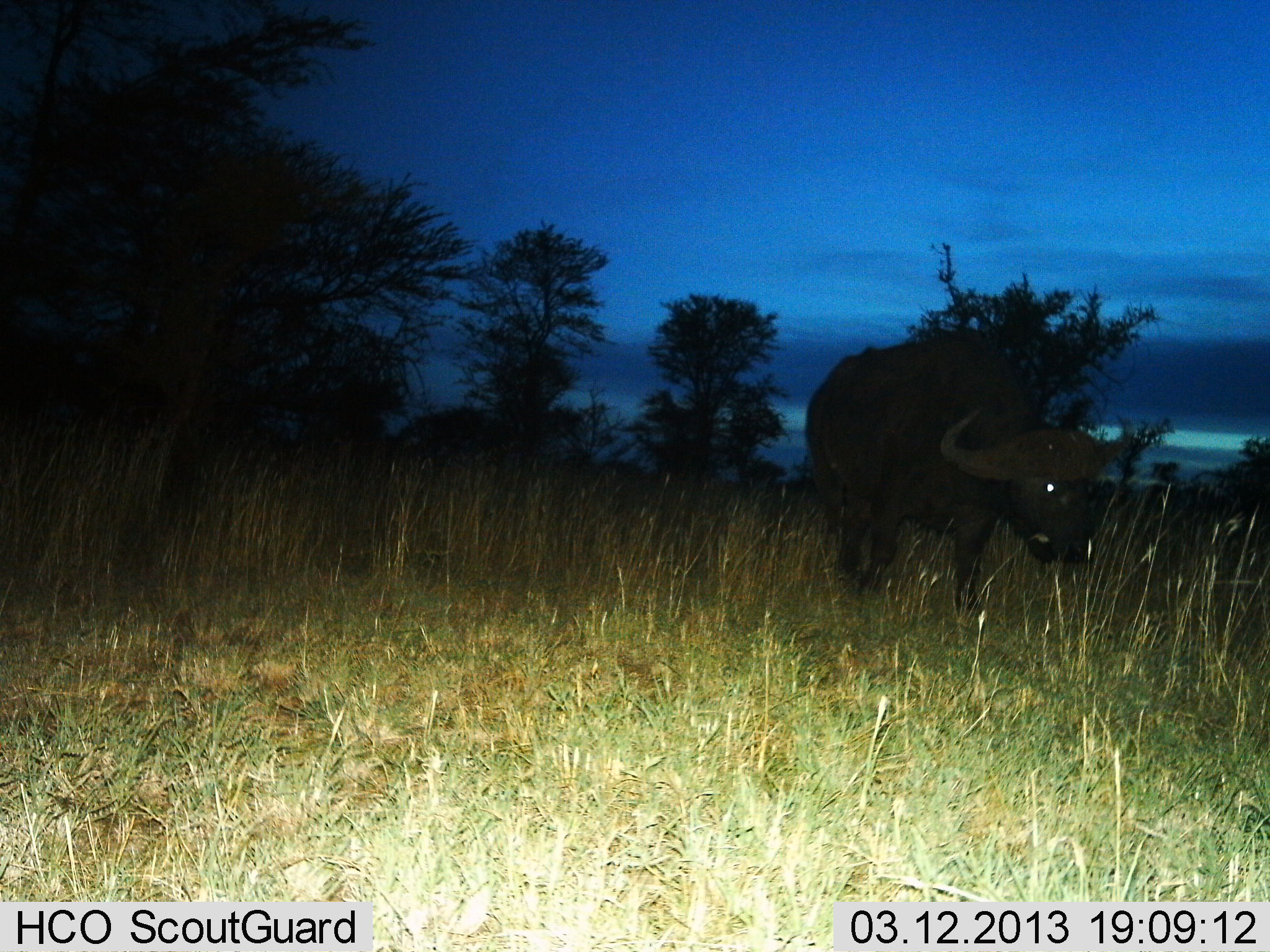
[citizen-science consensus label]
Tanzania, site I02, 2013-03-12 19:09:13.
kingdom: Animalia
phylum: Chordata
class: Mammalia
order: Artiodactyla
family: Bovidae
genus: Syncerus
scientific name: Syncerus caffer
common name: cape buffalo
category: buffalo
Buffalo (cape buffalo) (Syncerus caffer), count 1. Behavior (volunteer vote fractions): standing 56%, resting 0%, moving 33%, interacting 0%. Young present (vote fraction): 0%. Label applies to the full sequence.